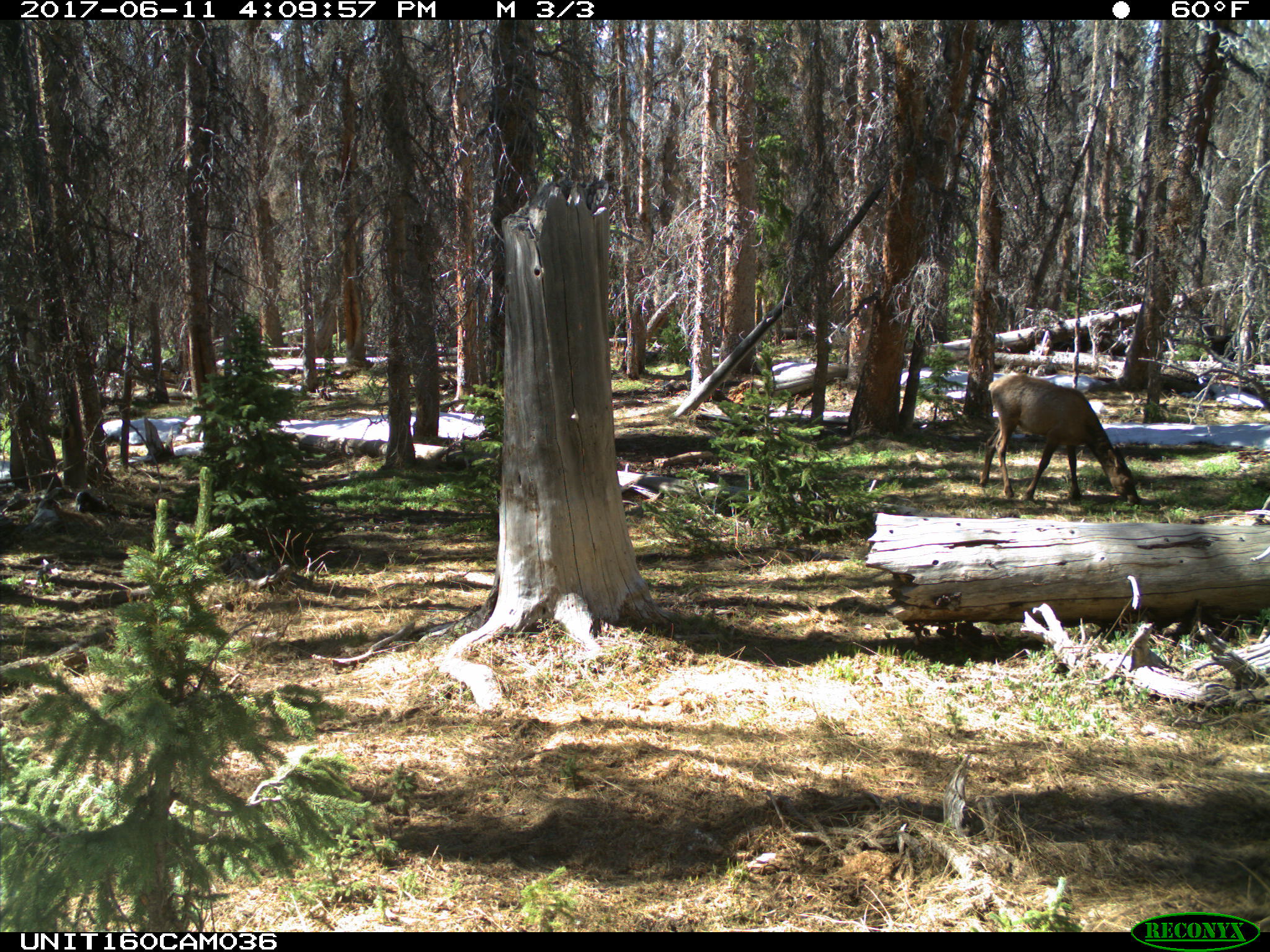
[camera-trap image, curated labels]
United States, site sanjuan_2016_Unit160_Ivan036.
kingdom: Animalia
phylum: Chordata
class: Mammalia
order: Artiodactyla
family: Cervidae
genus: Cervus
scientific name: Cervus elaphus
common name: red deer